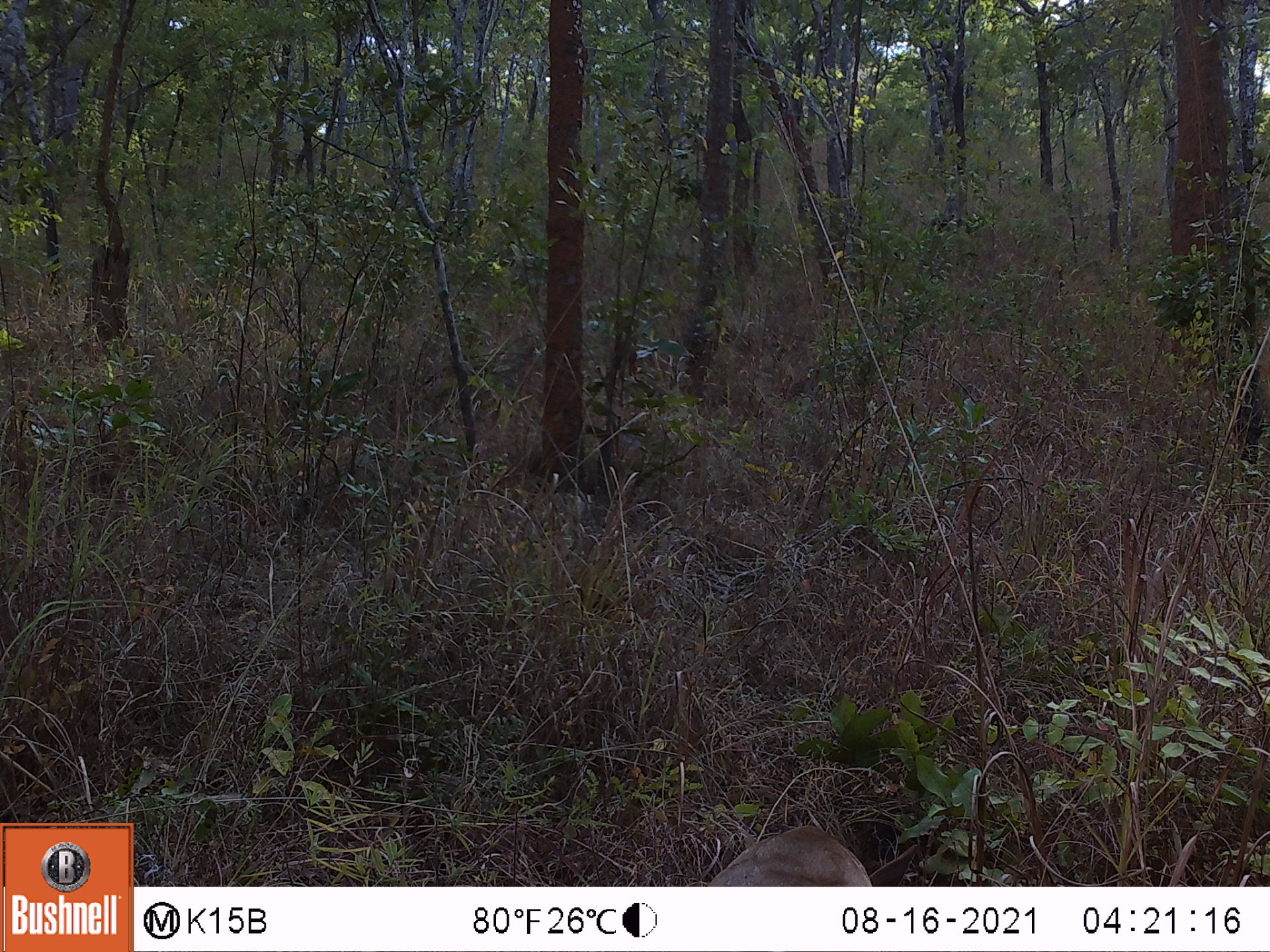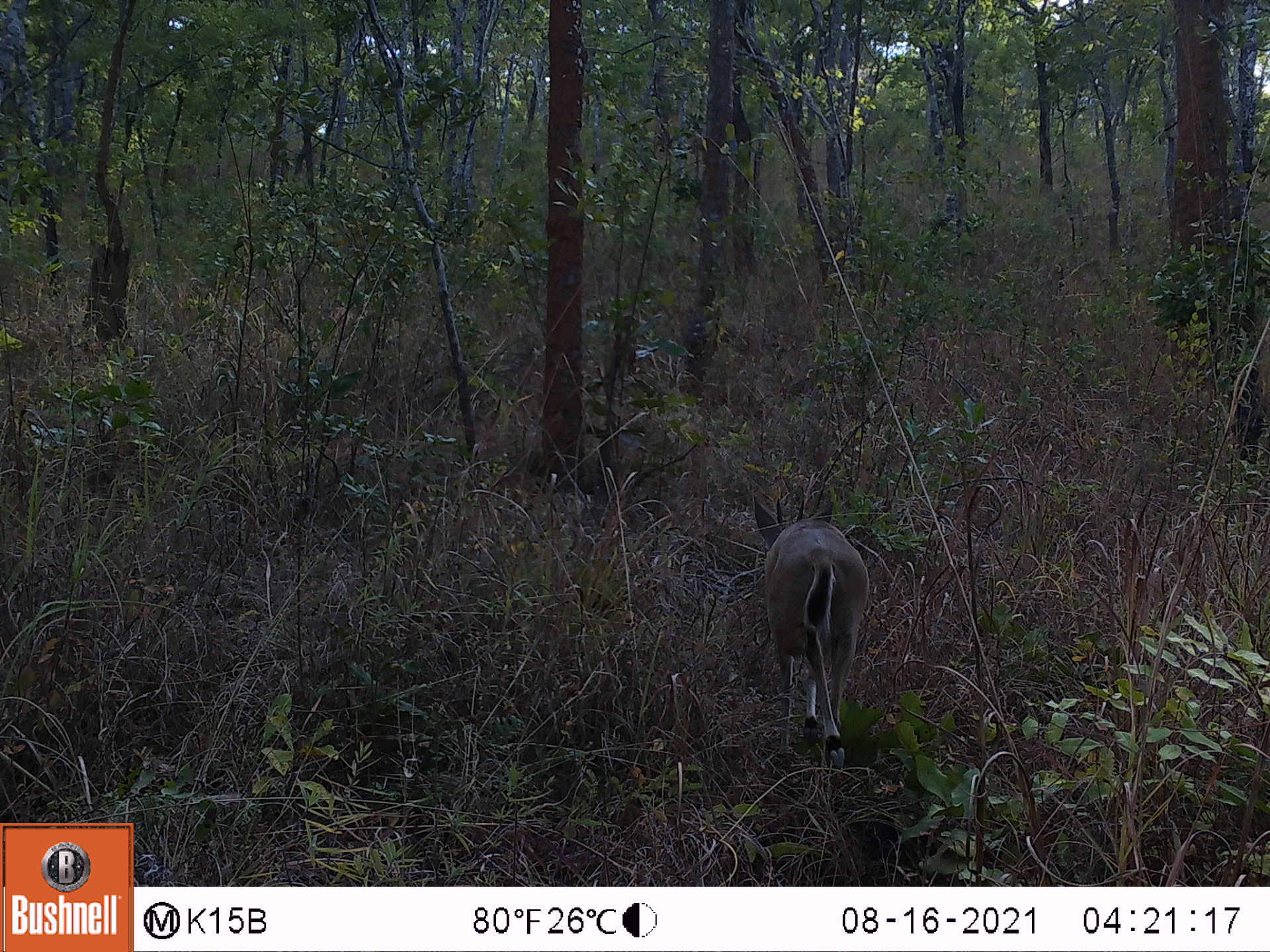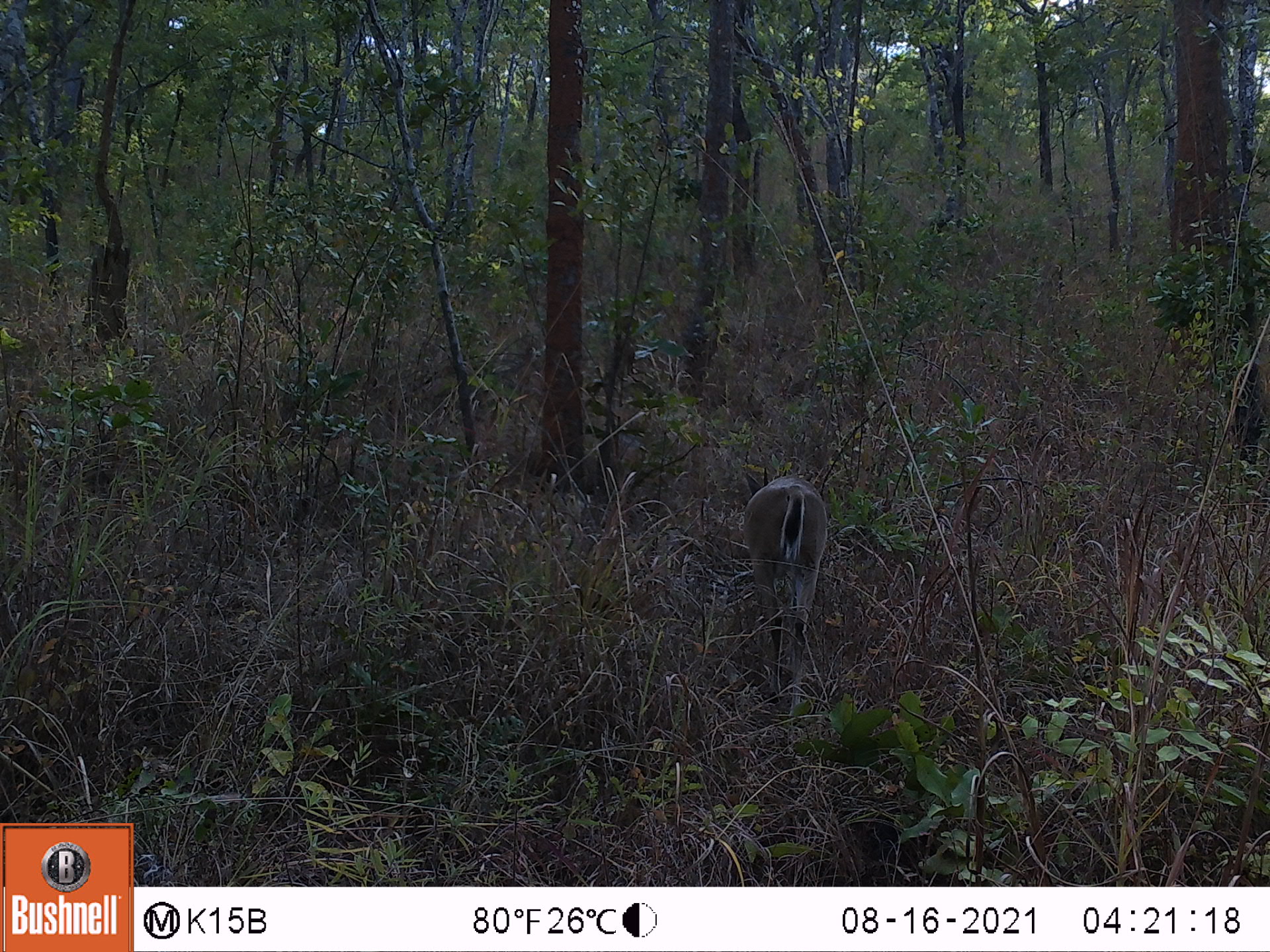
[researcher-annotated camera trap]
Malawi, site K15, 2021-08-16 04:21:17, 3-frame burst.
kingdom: Animalia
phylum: Chordata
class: Mammalia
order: Artiodactyla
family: Bovidae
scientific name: Antilopinae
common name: small antelope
Small antelope (Antilopinae), count 1.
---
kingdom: Animalia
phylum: Chordata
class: Mammalia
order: Artiodactyla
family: Bovidae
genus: Sylvicapra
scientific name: Sylvicapra grimmia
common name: common duiker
Common duiker (Sylvicapra grimmia), count 1.